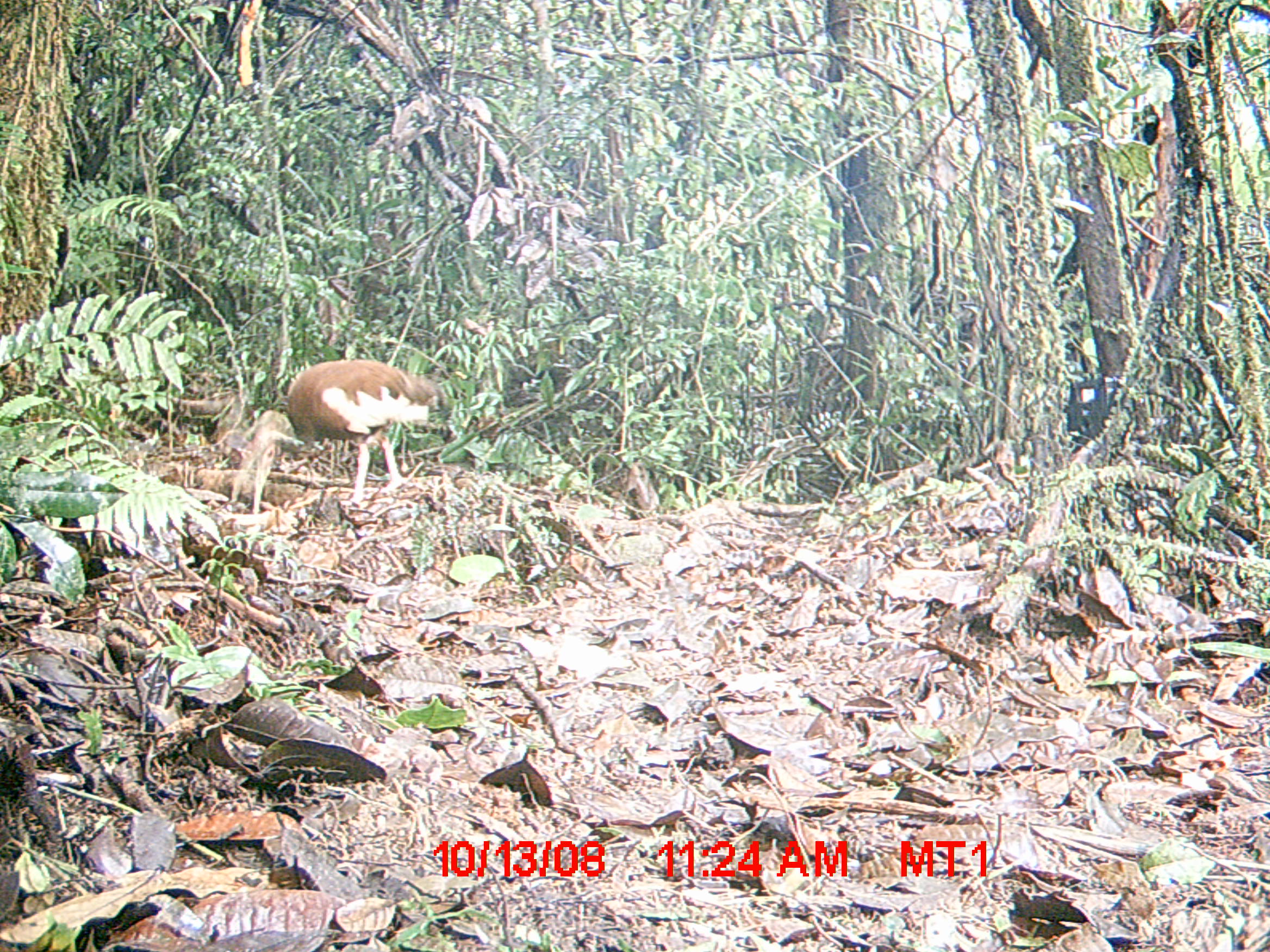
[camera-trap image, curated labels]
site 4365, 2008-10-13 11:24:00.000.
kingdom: Animalia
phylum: Chordata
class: Aves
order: Pelecaniformes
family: Threskiornithidae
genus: Lophotibis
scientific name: Lophotibis cristata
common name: madagascan ibis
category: lophotibis cristataa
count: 2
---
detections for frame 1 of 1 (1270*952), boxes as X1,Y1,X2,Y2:
lophotibis cristataa: 226,357,449,516